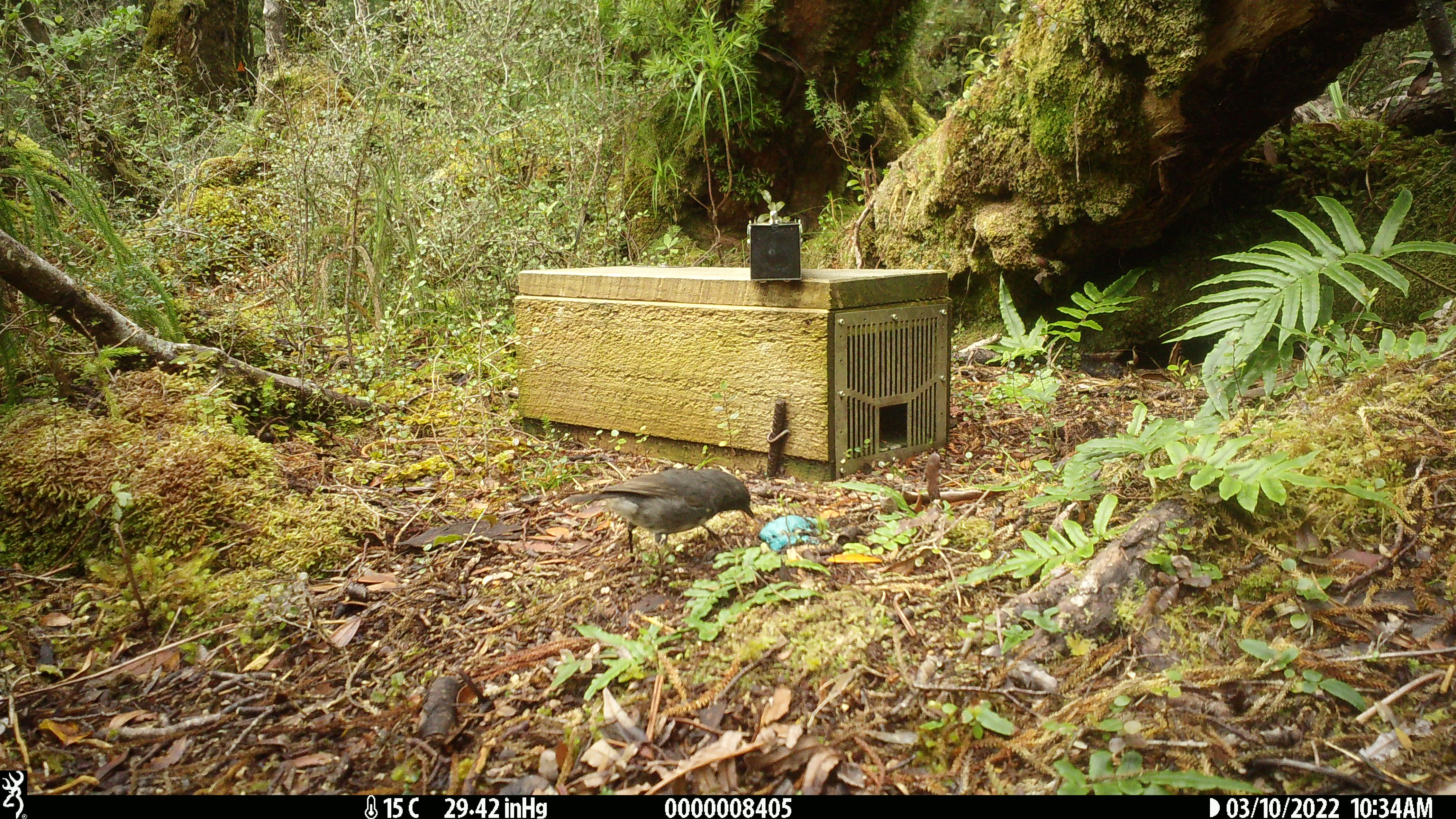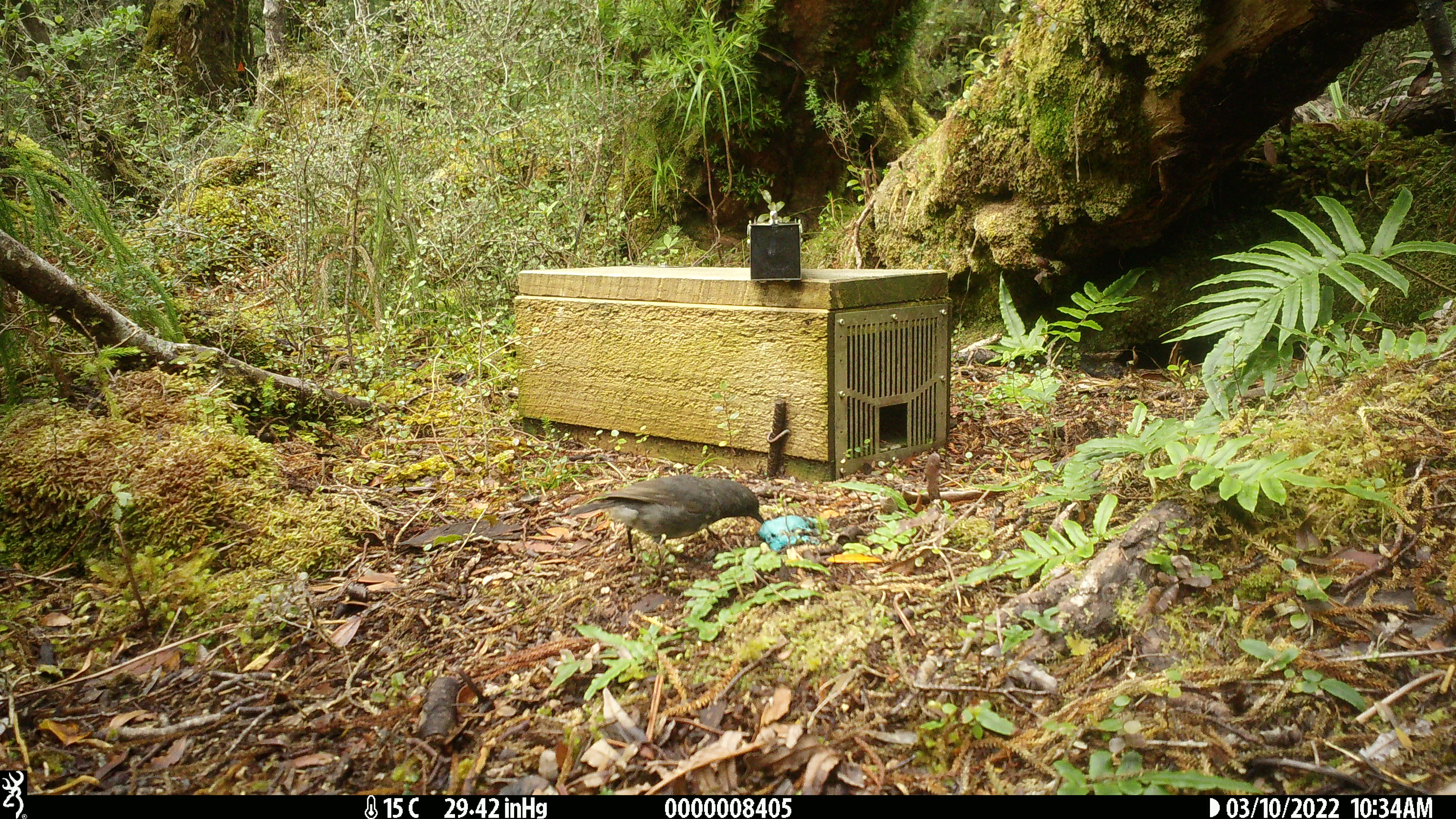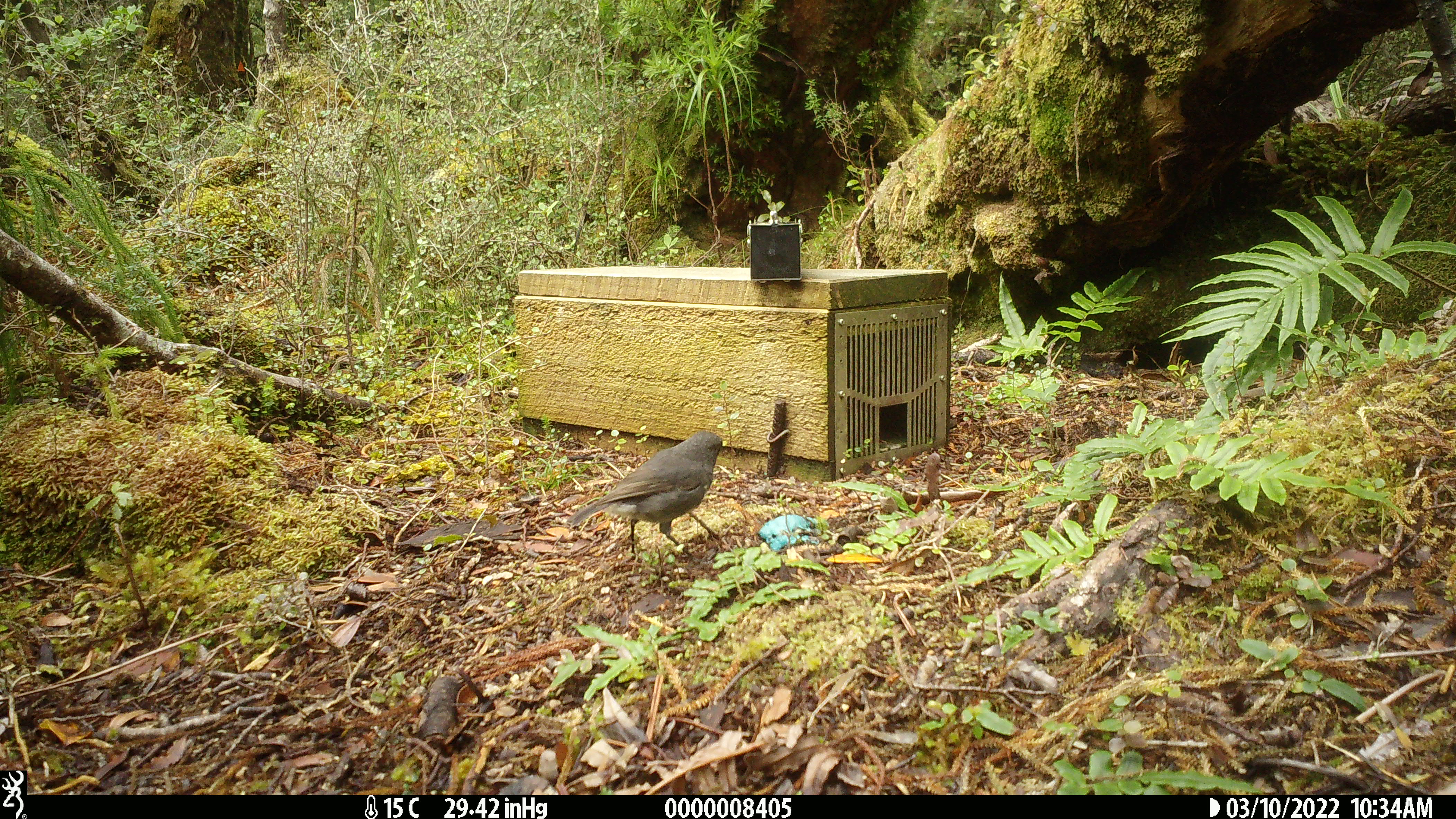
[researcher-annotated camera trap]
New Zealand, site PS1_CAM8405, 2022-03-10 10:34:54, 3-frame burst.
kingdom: Animalia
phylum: Chordata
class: Aves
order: Passeriformes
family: Petroicidae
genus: Petroica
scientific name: Petroica australis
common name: new zealand robin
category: robin